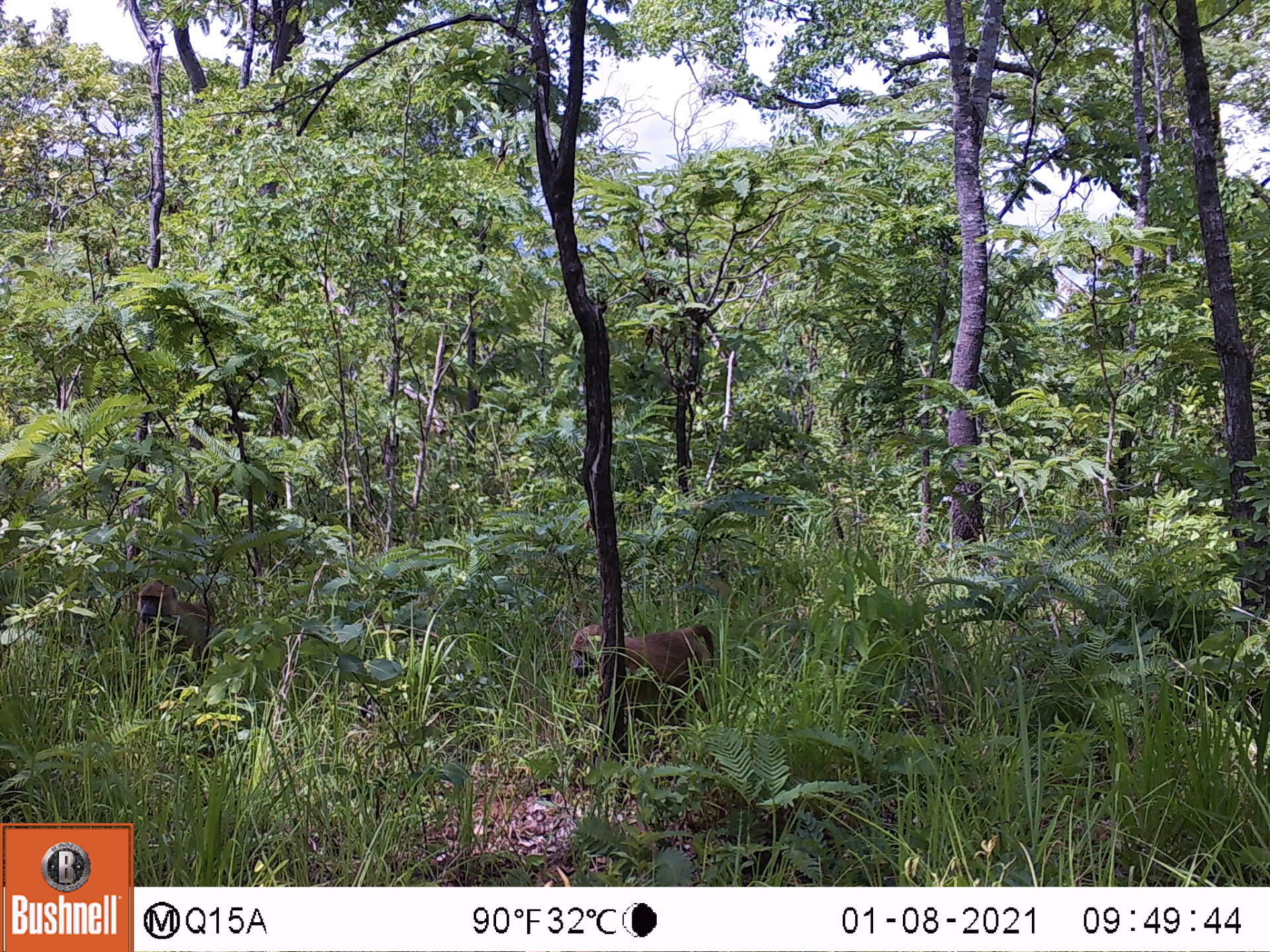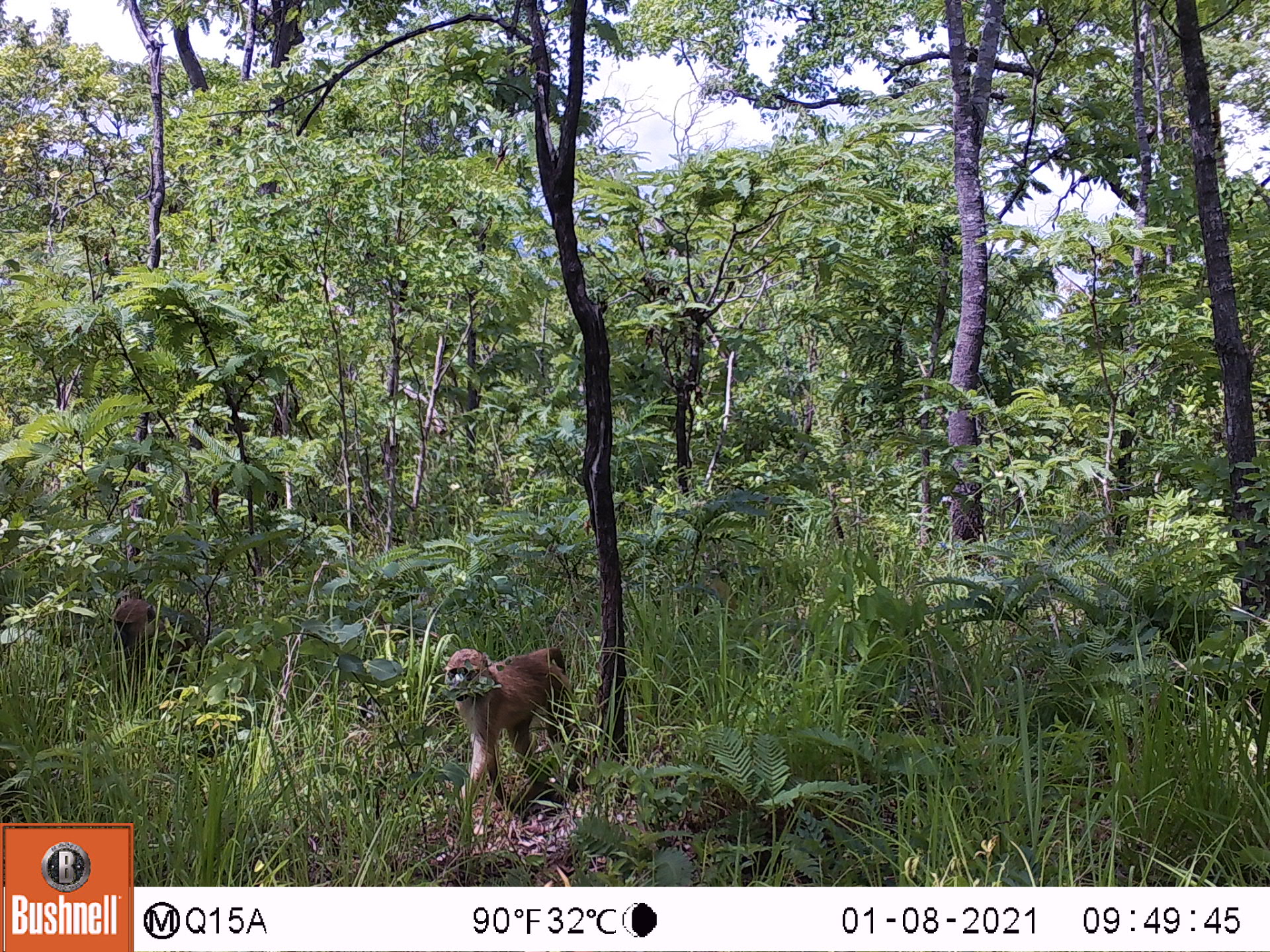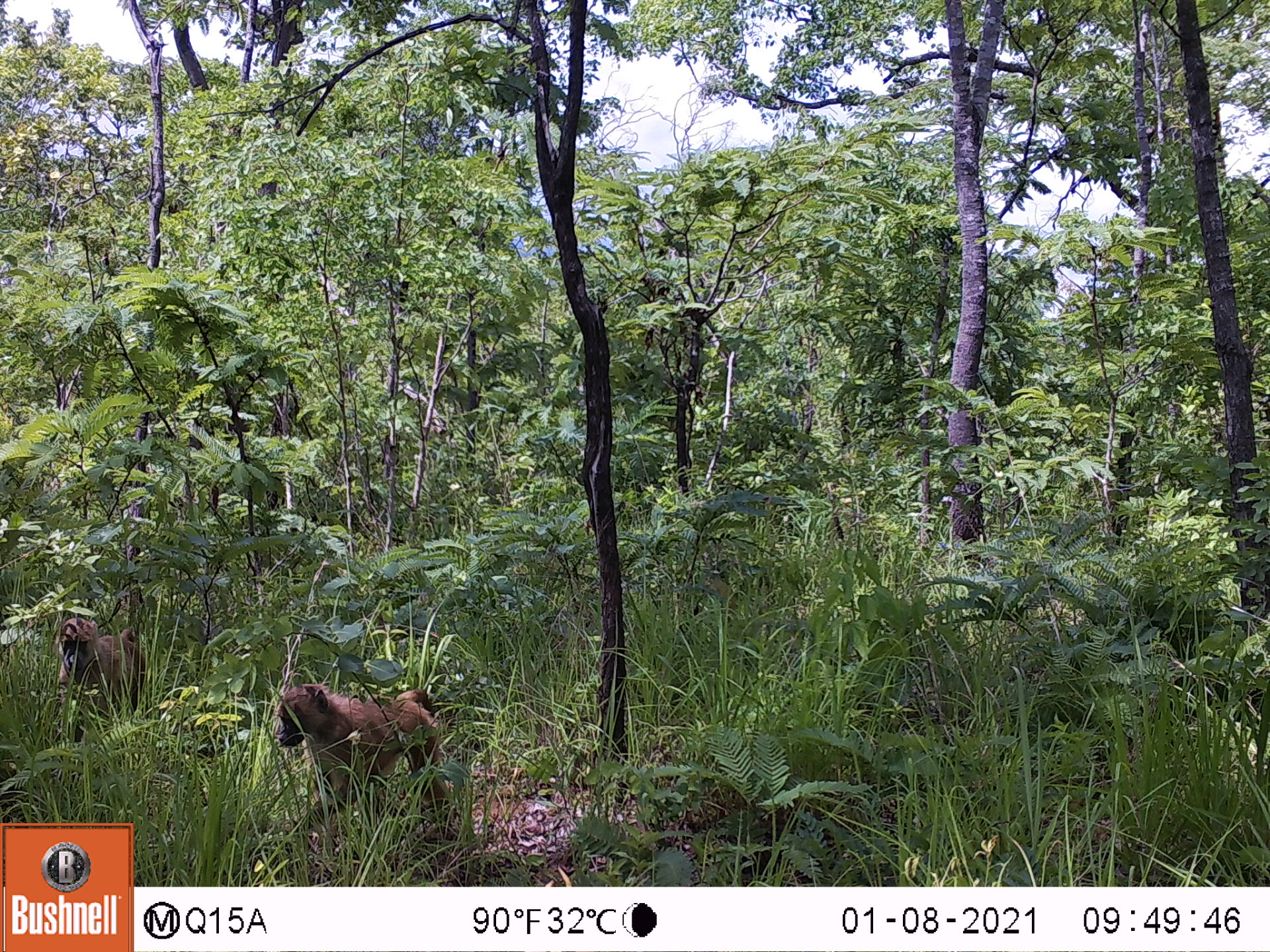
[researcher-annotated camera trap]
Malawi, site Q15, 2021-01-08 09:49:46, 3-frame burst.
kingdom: Animalia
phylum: Chordata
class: Mammalia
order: Primates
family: Cercopithecidae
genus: Papio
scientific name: Papio cynocephalus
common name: yellow baboon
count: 2